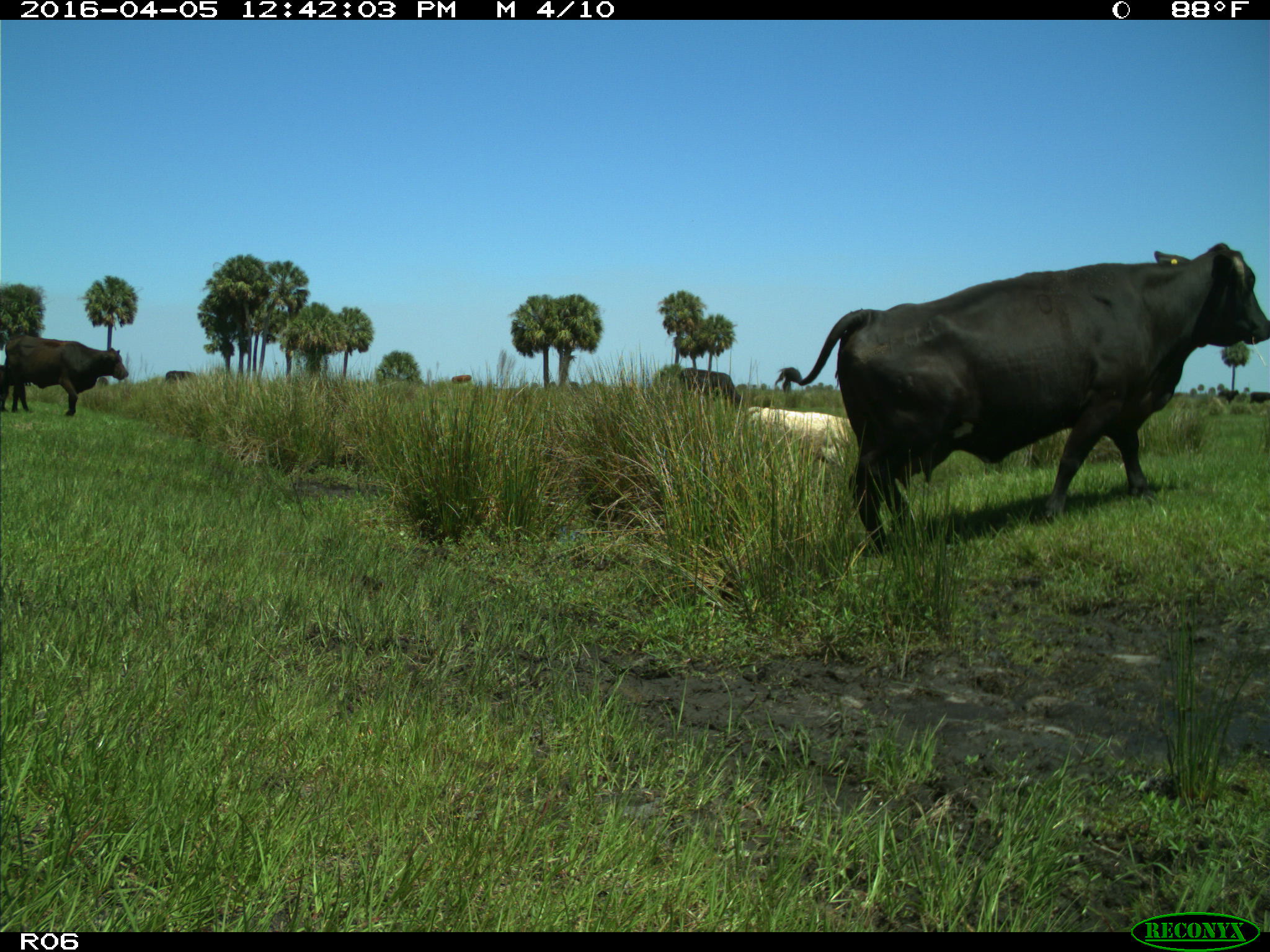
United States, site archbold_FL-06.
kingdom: Animalia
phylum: Chordata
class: Mammalia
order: Artiodactyla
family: Bovidae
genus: Bos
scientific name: Bos taurus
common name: domestic cow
Bos taurus (domestic cow).